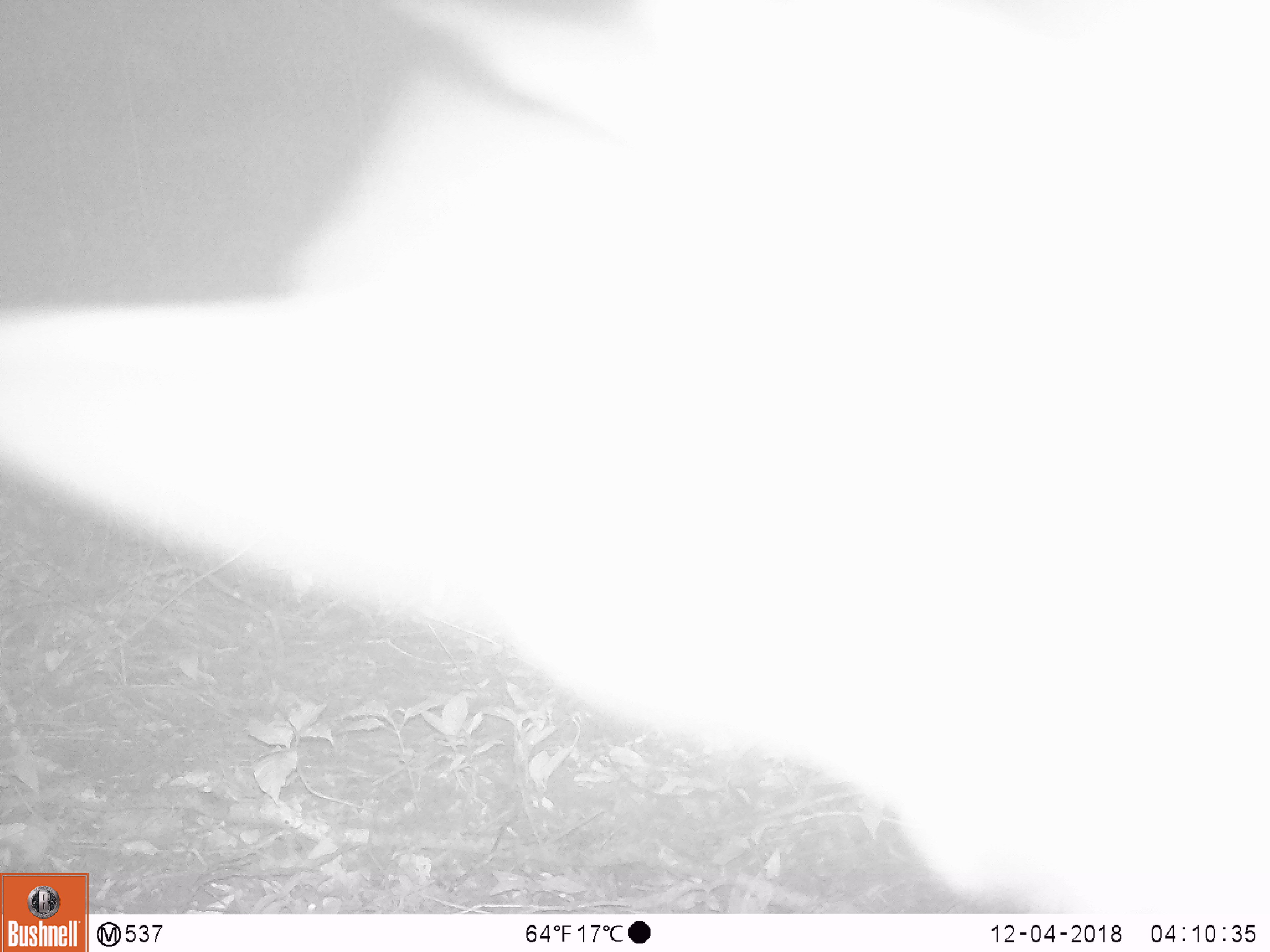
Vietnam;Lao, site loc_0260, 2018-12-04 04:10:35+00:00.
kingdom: Animalia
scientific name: Animalia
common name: animal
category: unidentified animal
Unidentified animal (animal) (Animalia). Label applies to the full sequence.